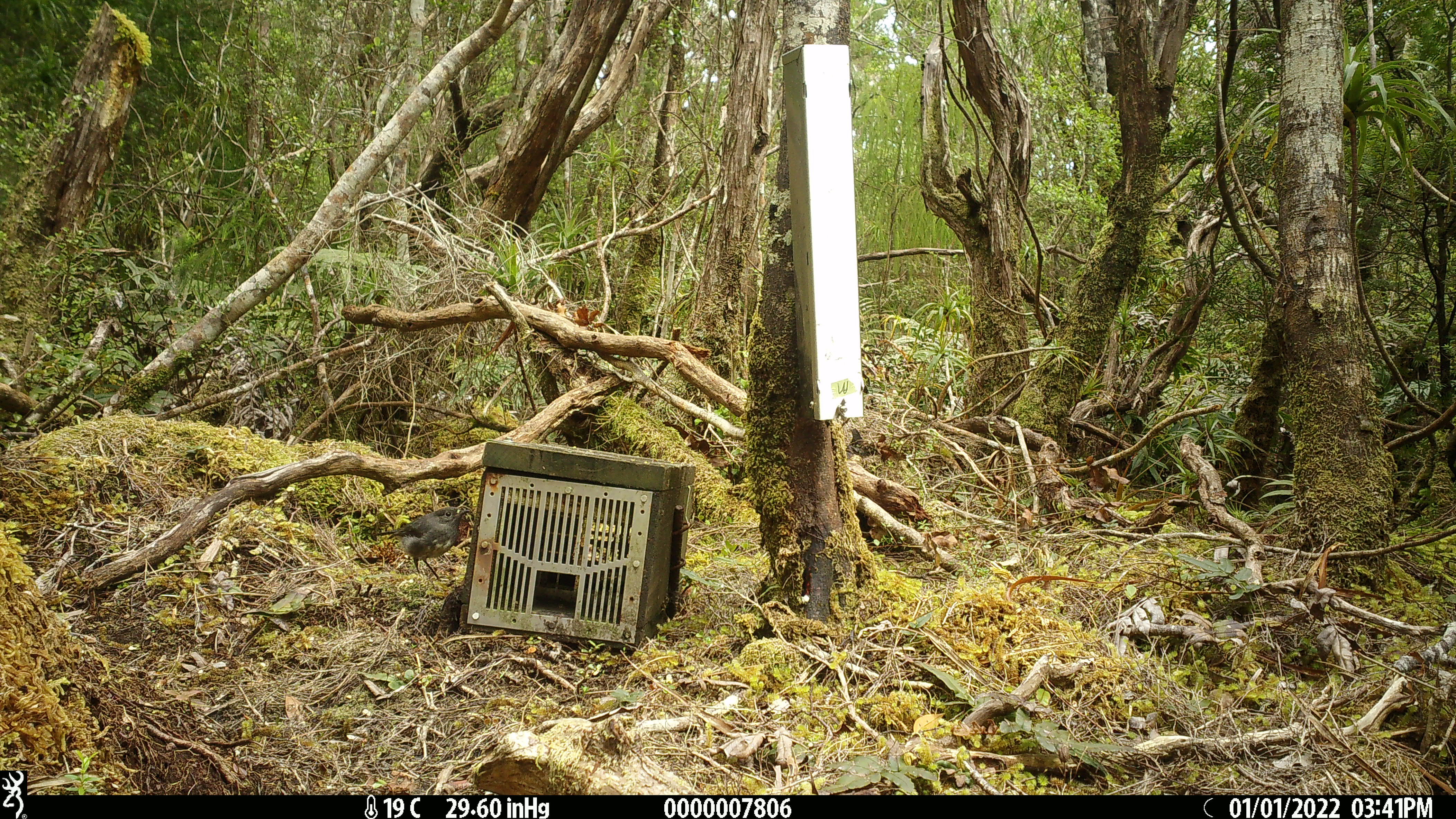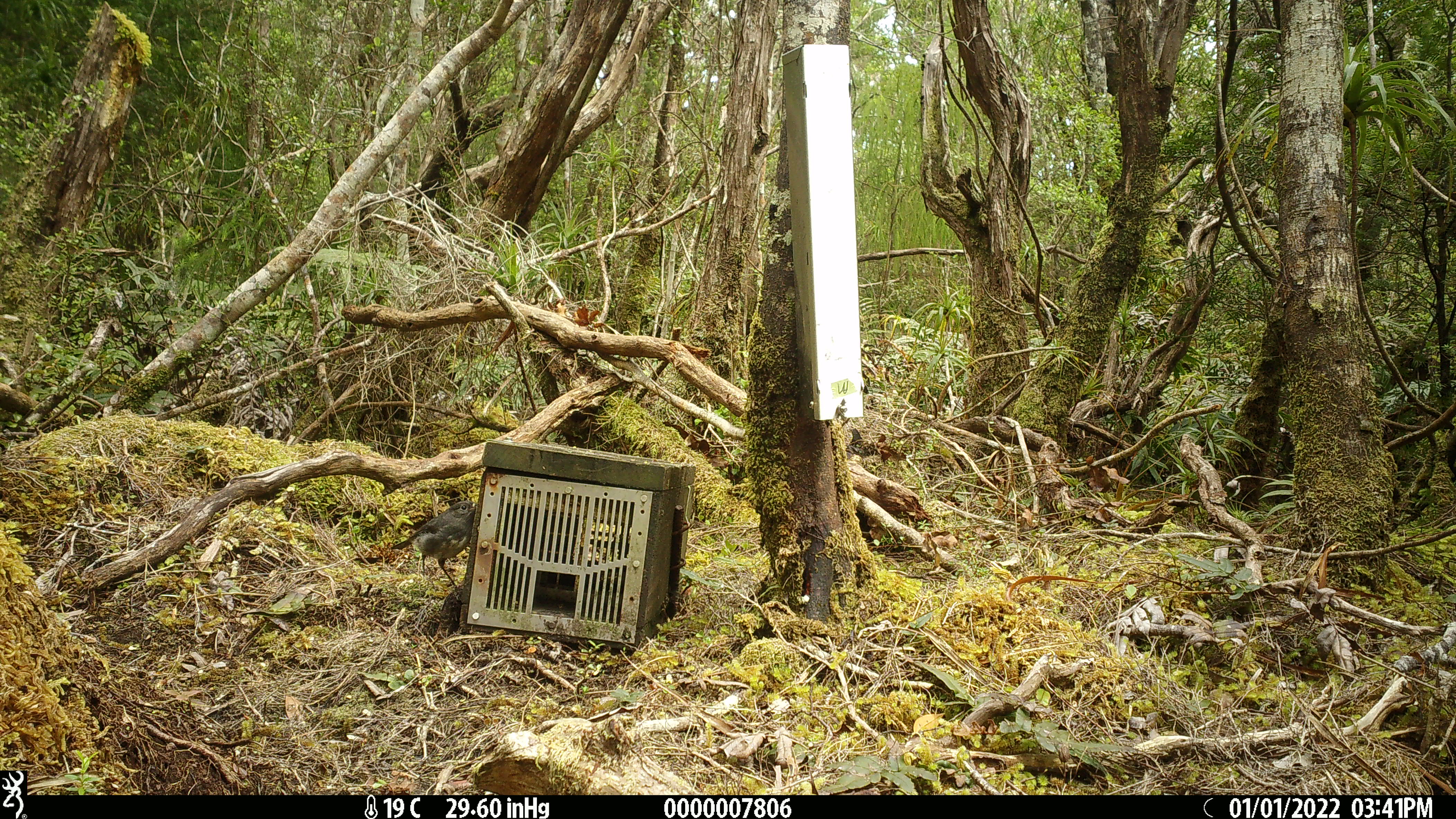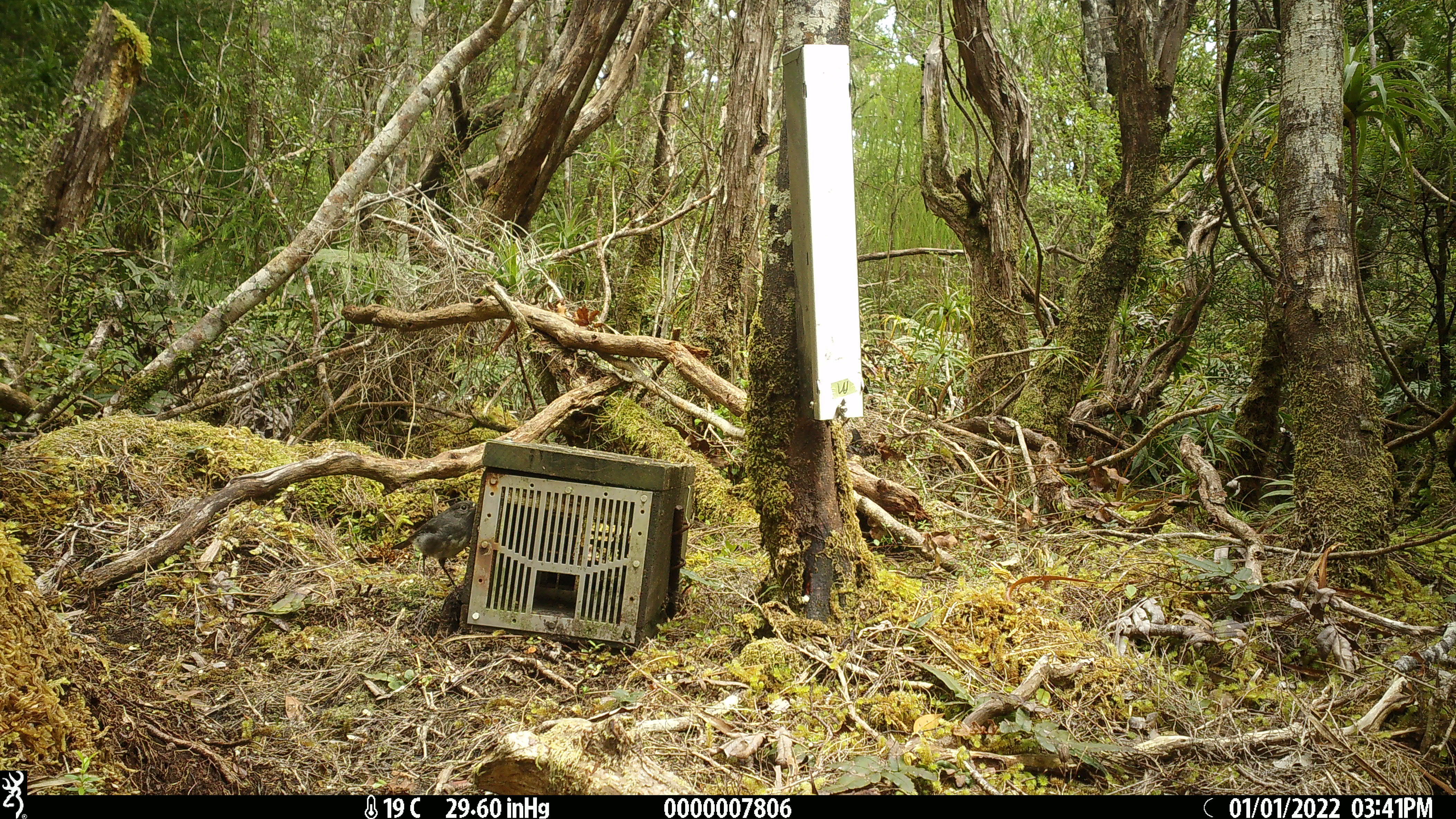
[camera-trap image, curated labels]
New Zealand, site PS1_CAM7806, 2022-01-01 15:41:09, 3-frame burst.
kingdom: Animalia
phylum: Chordata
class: Aves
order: Passeriformes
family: Petroicidae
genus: Petroica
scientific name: Petroica australis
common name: new zealand robin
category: robin